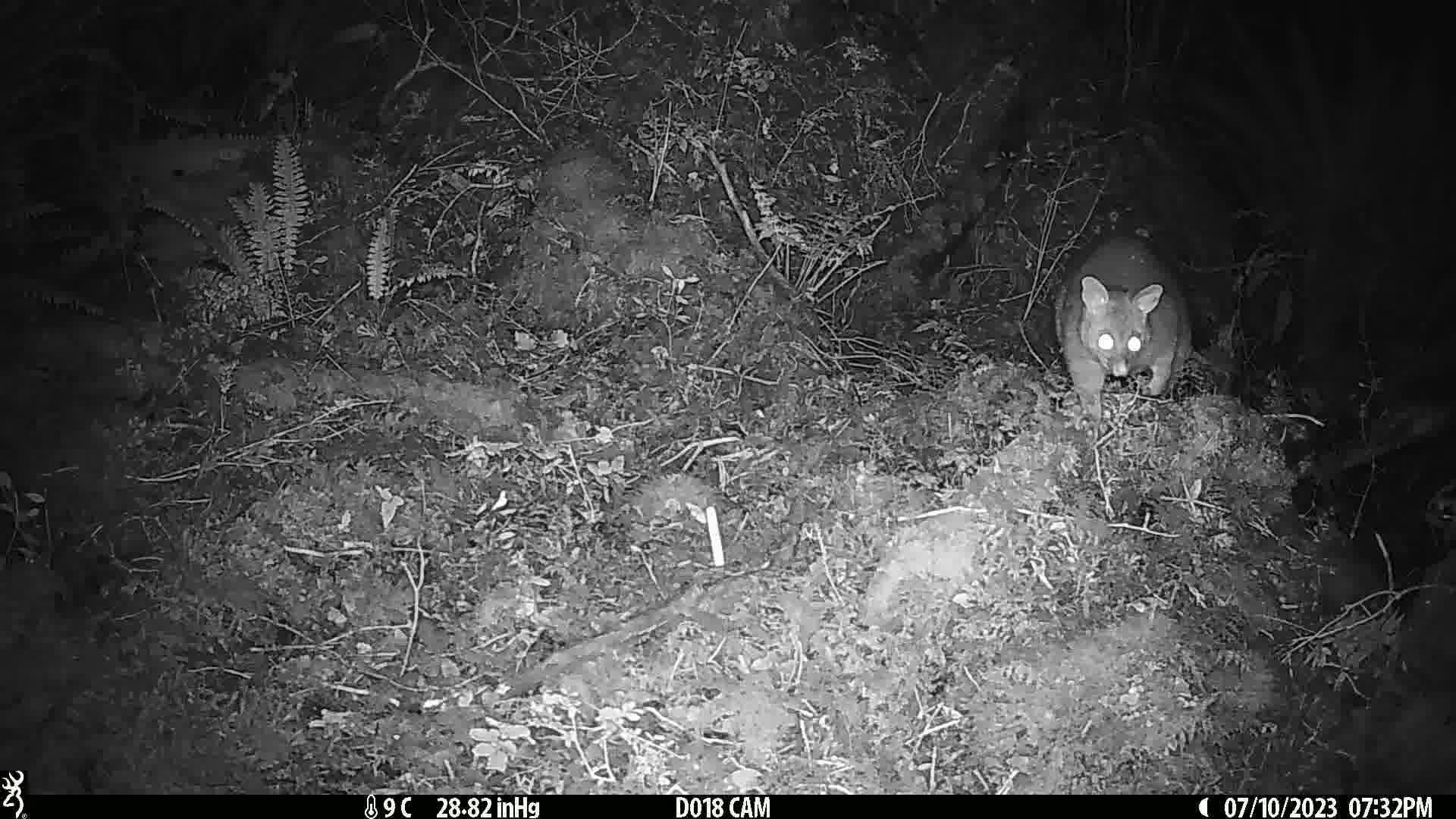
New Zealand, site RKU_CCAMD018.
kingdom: Animalia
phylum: Chordata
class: Mammalia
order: Diprotodontia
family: Phalangeridae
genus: Trichosurus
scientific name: Trichosurus vulpecula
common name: common brushtail possum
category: possum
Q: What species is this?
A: Possum (common brushtail possum) (Trichosurus vulpecula).